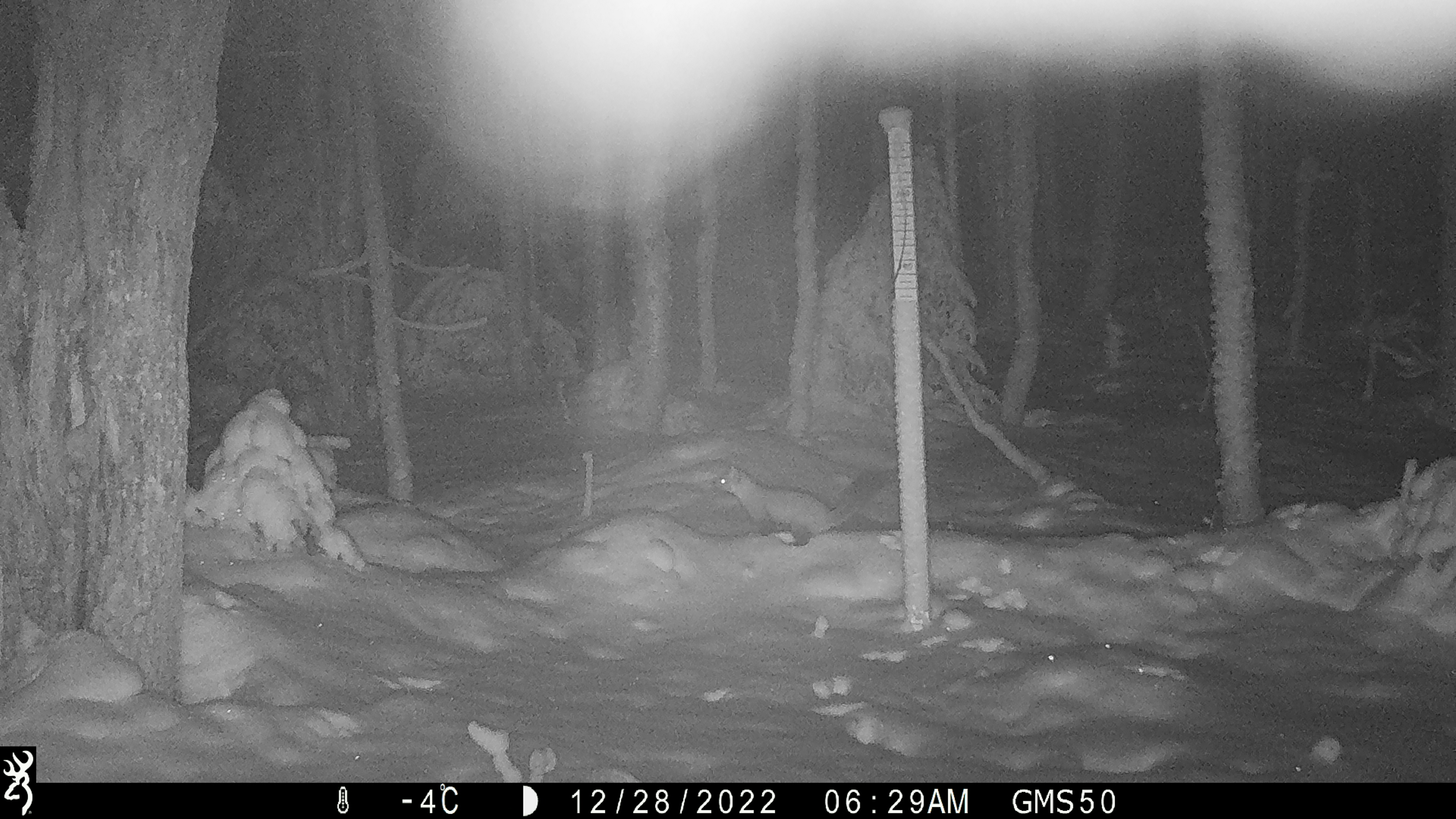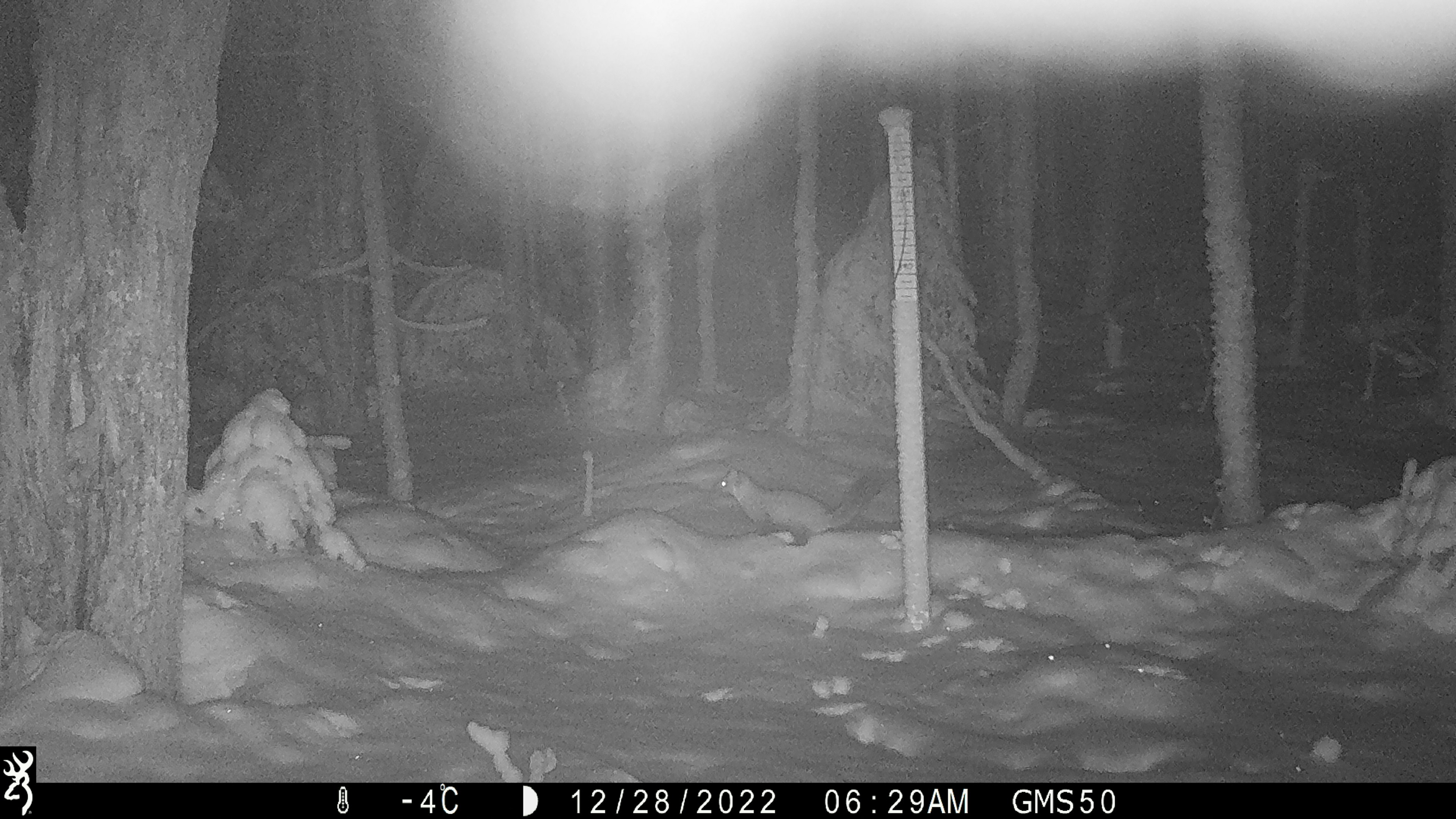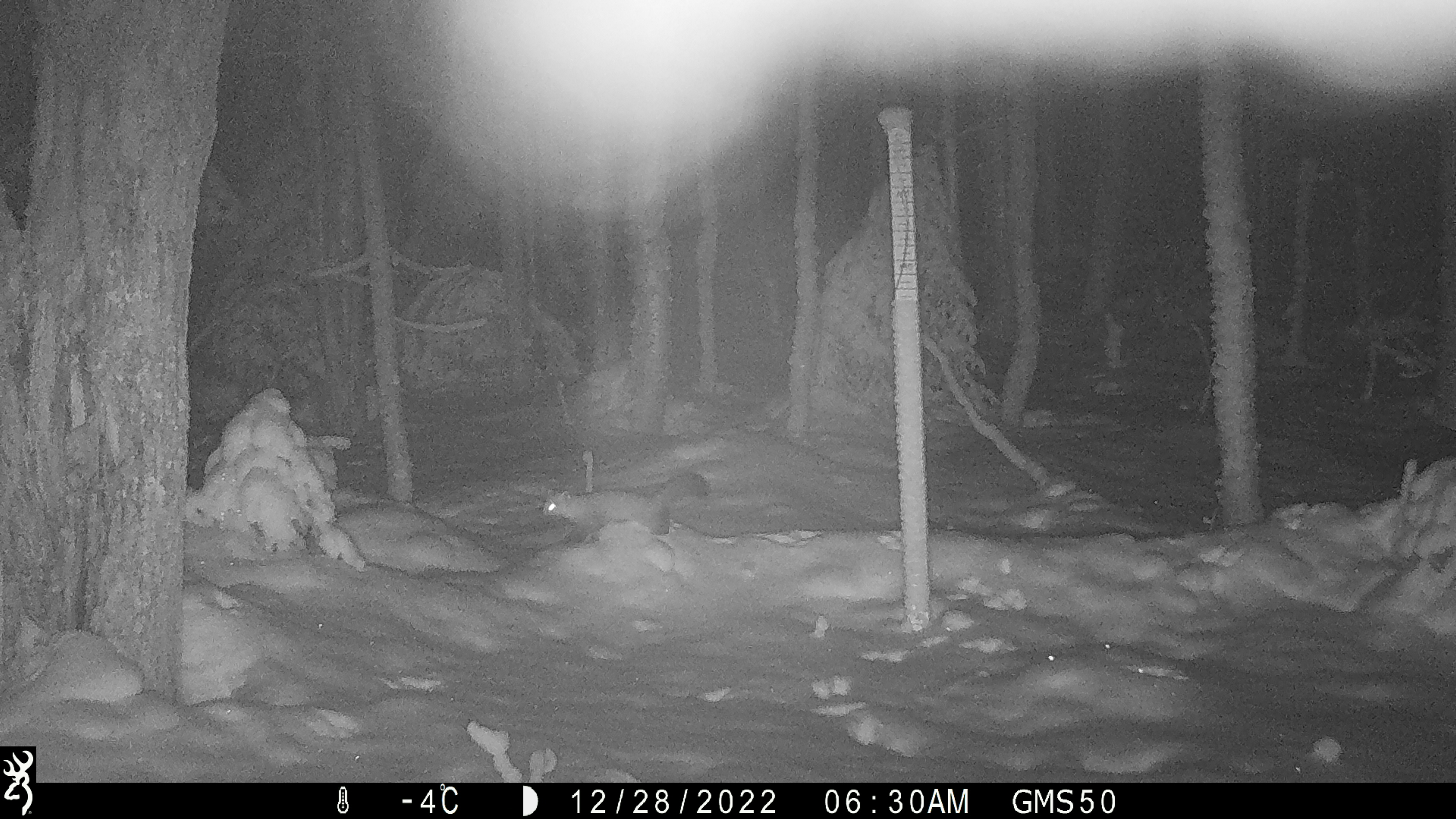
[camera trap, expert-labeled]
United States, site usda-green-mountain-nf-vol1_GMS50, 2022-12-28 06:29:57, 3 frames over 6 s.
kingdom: Animalia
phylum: Chordata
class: Mammalia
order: Carnivora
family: Mustelidae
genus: Martes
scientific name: Martes americana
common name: american marten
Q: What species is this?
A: American marten (Martes americana).